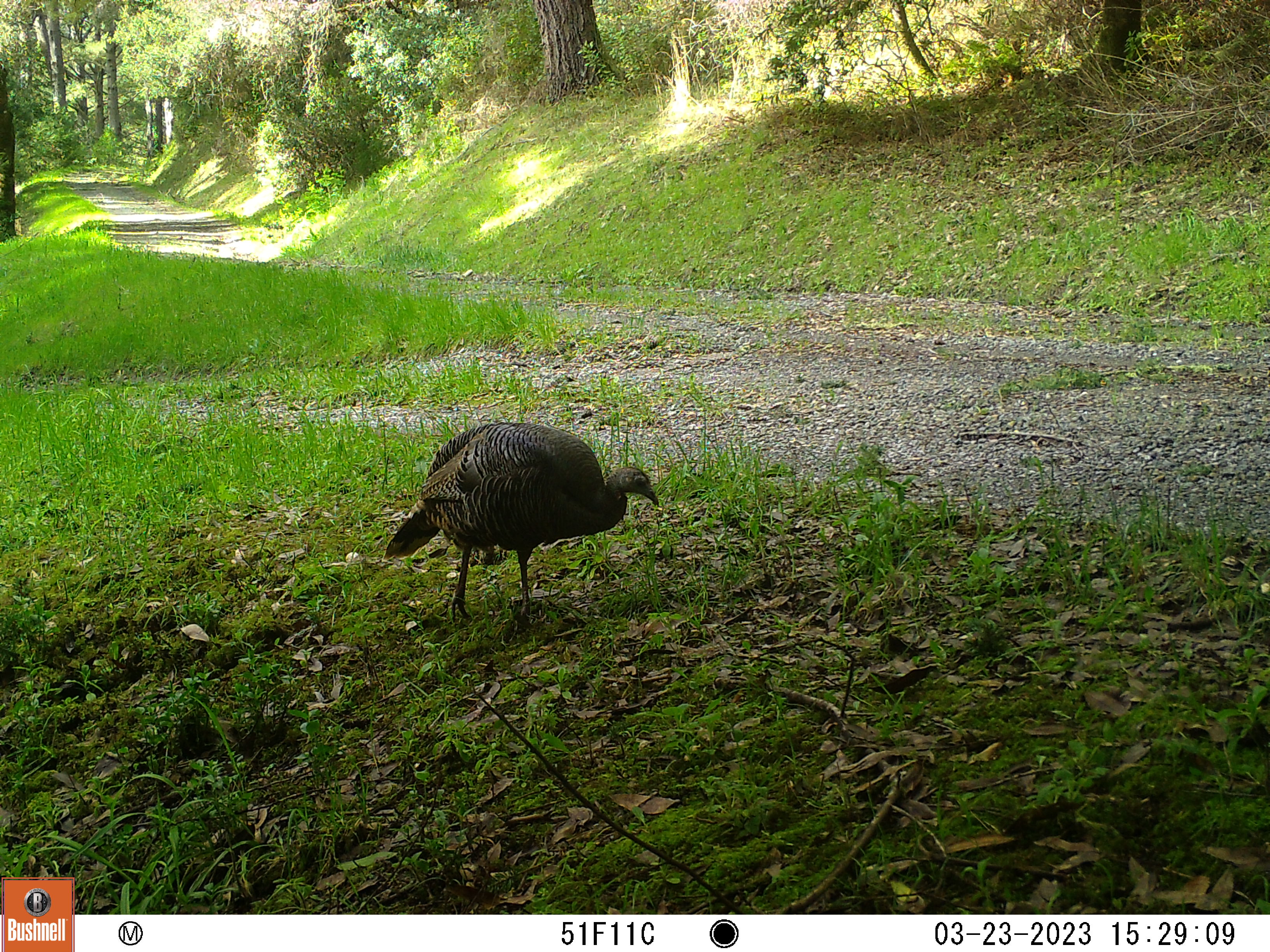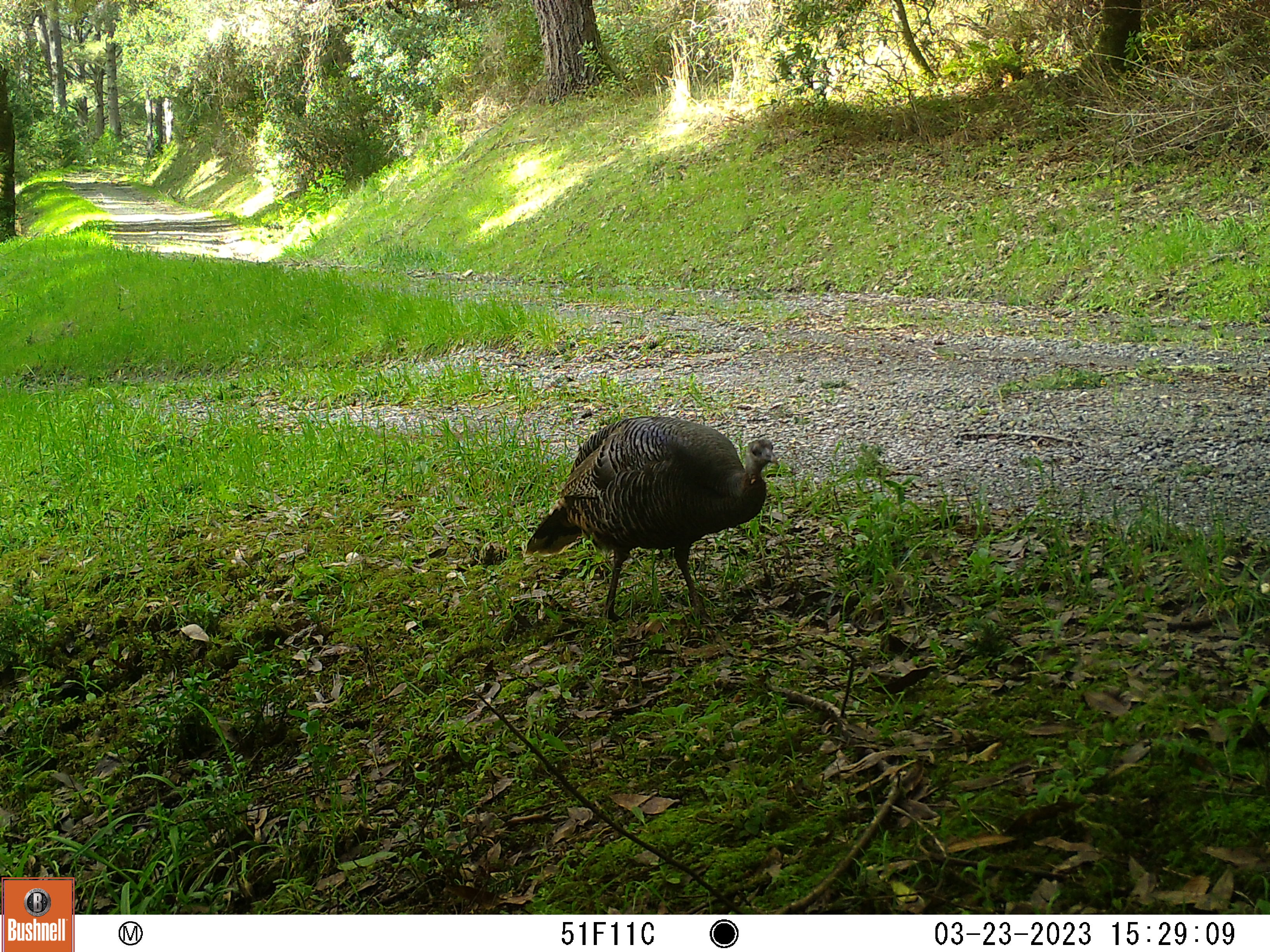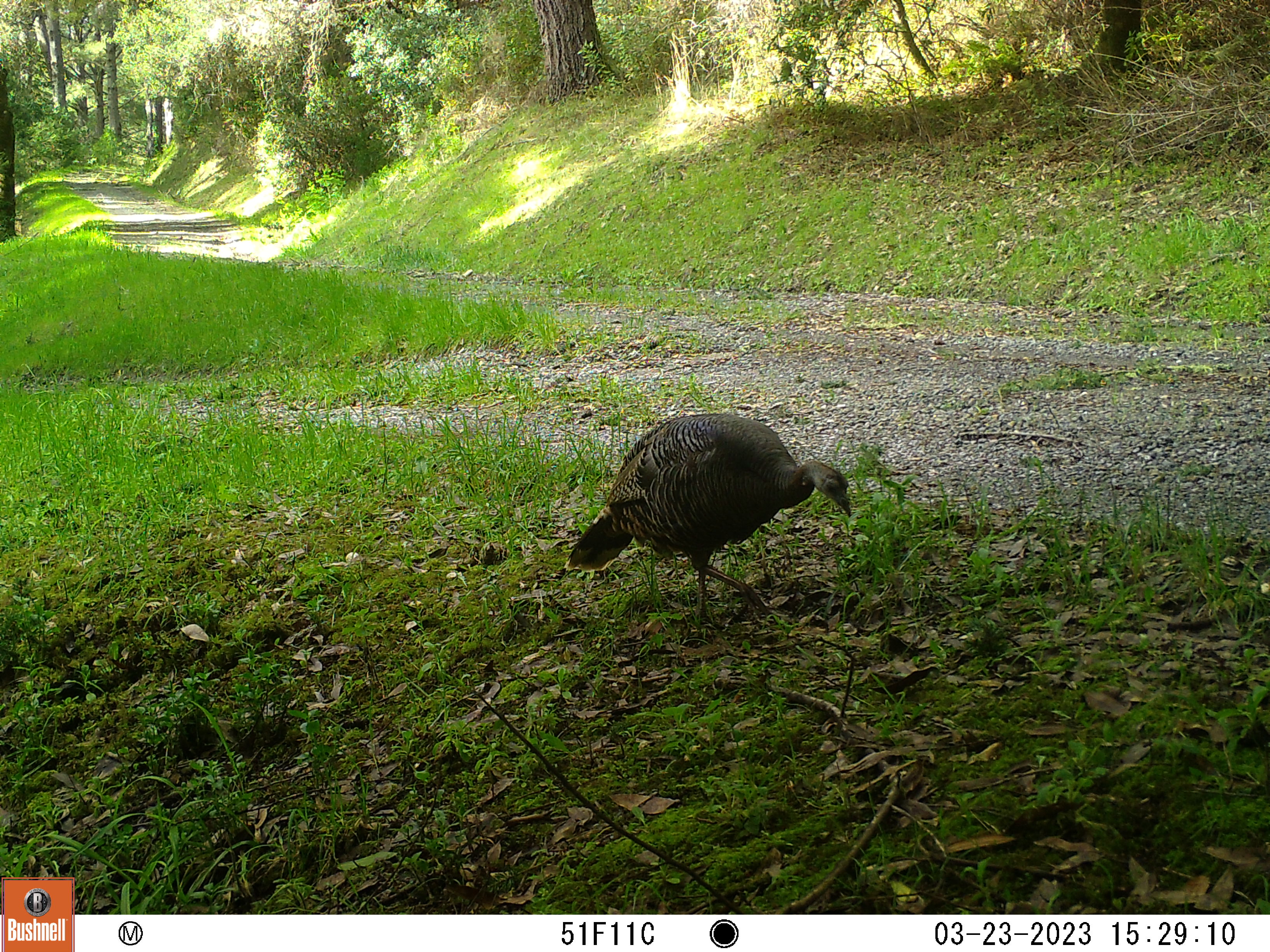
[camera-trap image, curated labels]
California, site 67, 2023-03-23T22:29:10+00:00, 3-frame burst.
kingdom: Animalia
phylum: Chordata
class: Aves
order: Galliformes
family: Phasianidae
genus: Meleagris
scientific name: Meleagris gallopavo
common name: turkey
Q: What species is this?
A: Turkey (Meleagris gallopavo).